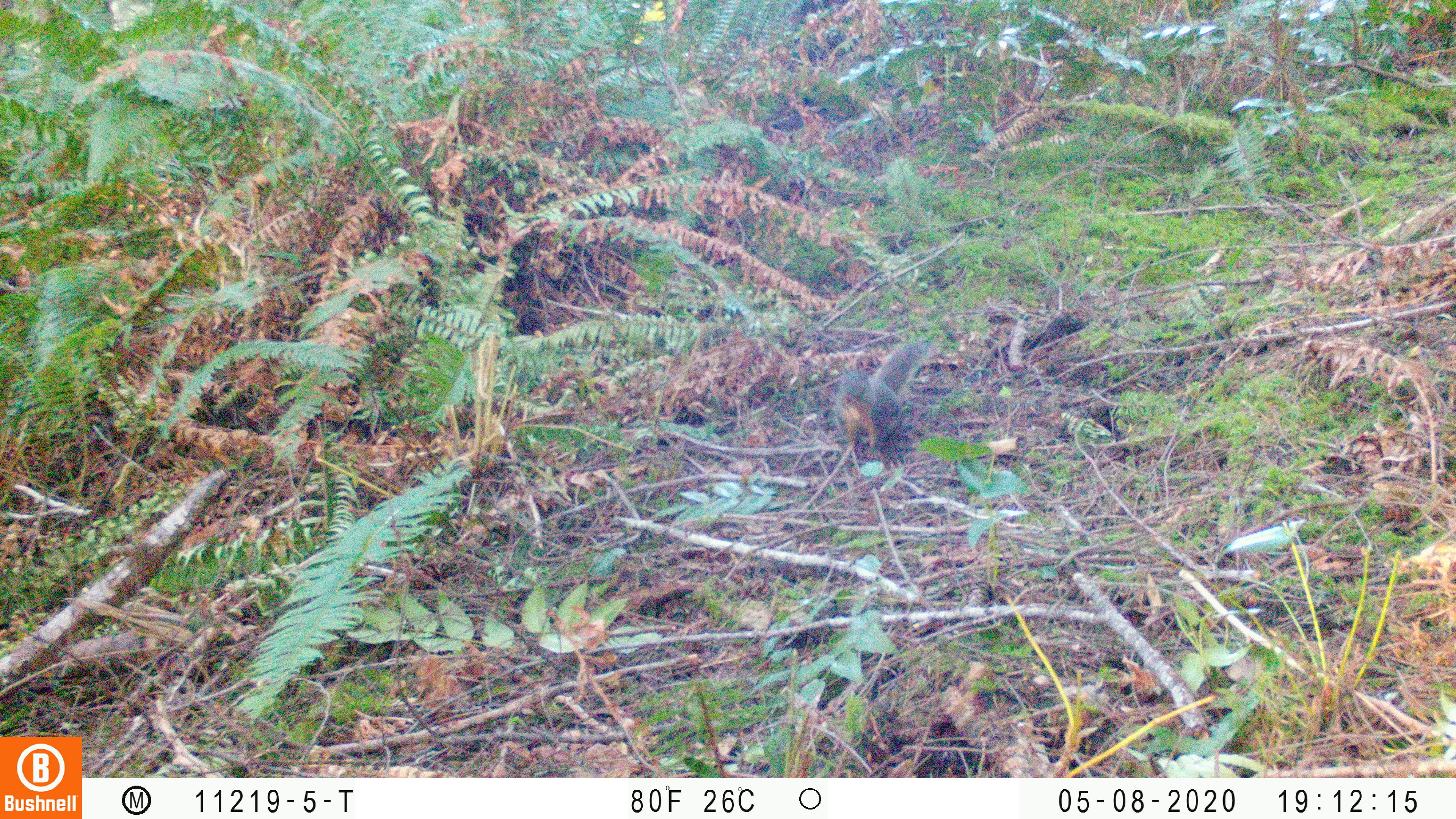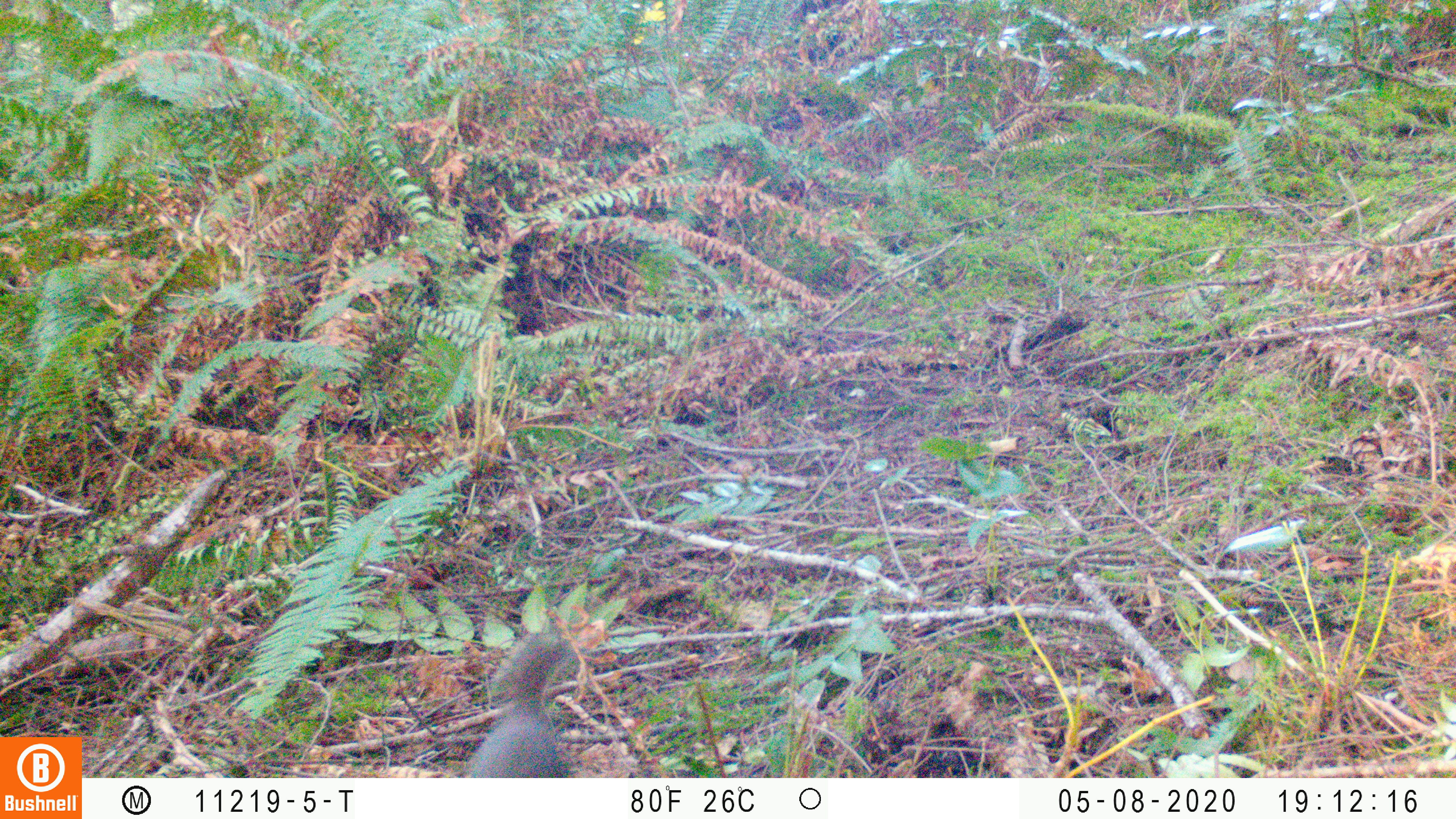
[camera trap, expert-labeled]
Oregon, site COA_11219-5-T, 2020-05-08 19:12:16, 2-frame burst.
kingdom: Animalia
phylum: Chordata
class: Mammalia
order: Rodentia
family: Sciuridae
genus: Tamiasciurus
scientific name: Tamiasciurus douglasii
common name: douglas squirrel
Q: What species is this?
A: Douglas squirrel (Tamiasciurus douglasii).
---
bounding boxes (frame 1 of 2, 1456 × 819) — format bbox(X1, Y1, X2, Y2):
douglas squirrel: bbox(831, 338, 930, 456)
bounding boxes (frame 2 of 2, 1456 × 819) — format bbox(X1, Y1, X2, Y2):
douglas squirrel: bbox(462, 629, 572, 776)